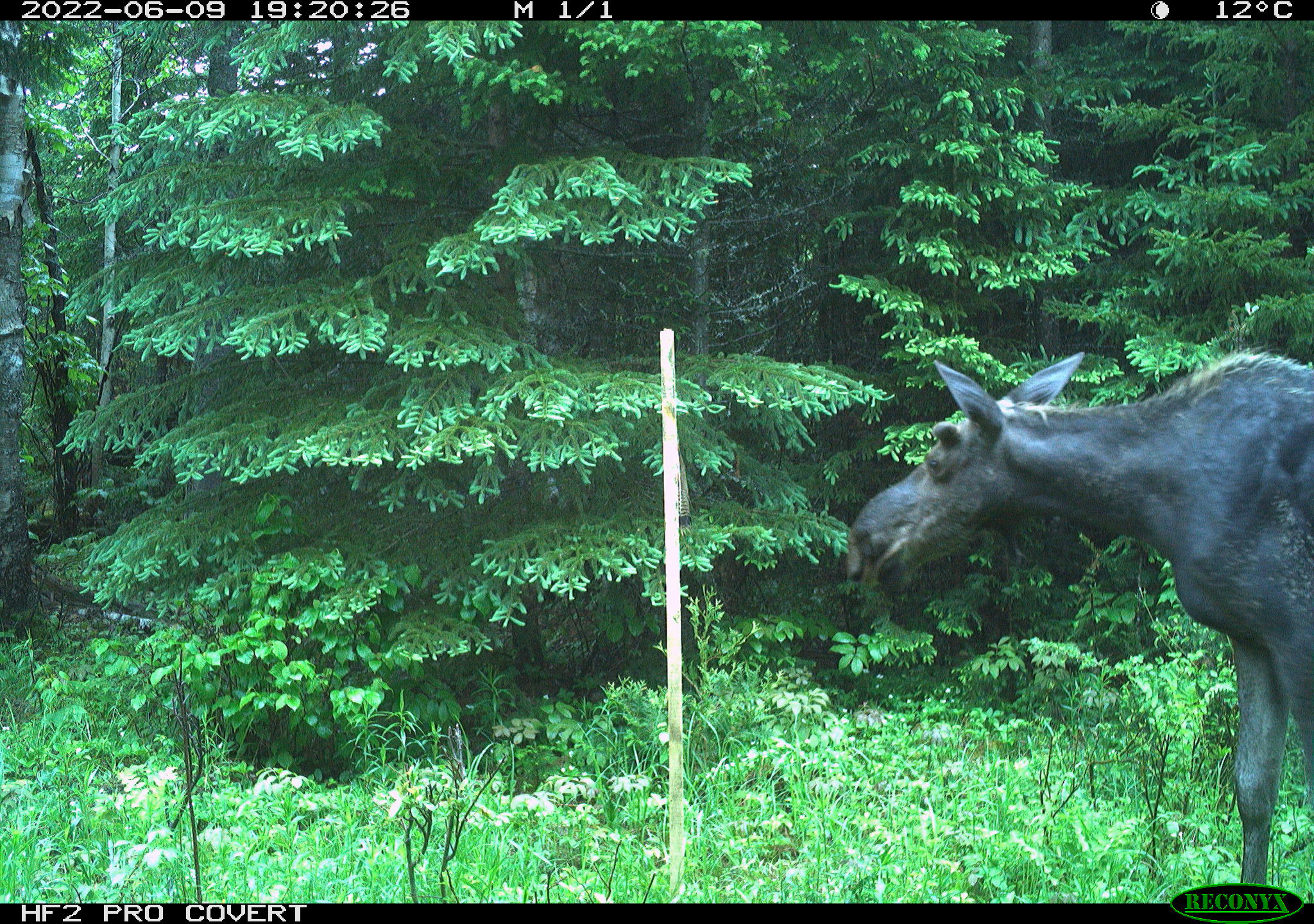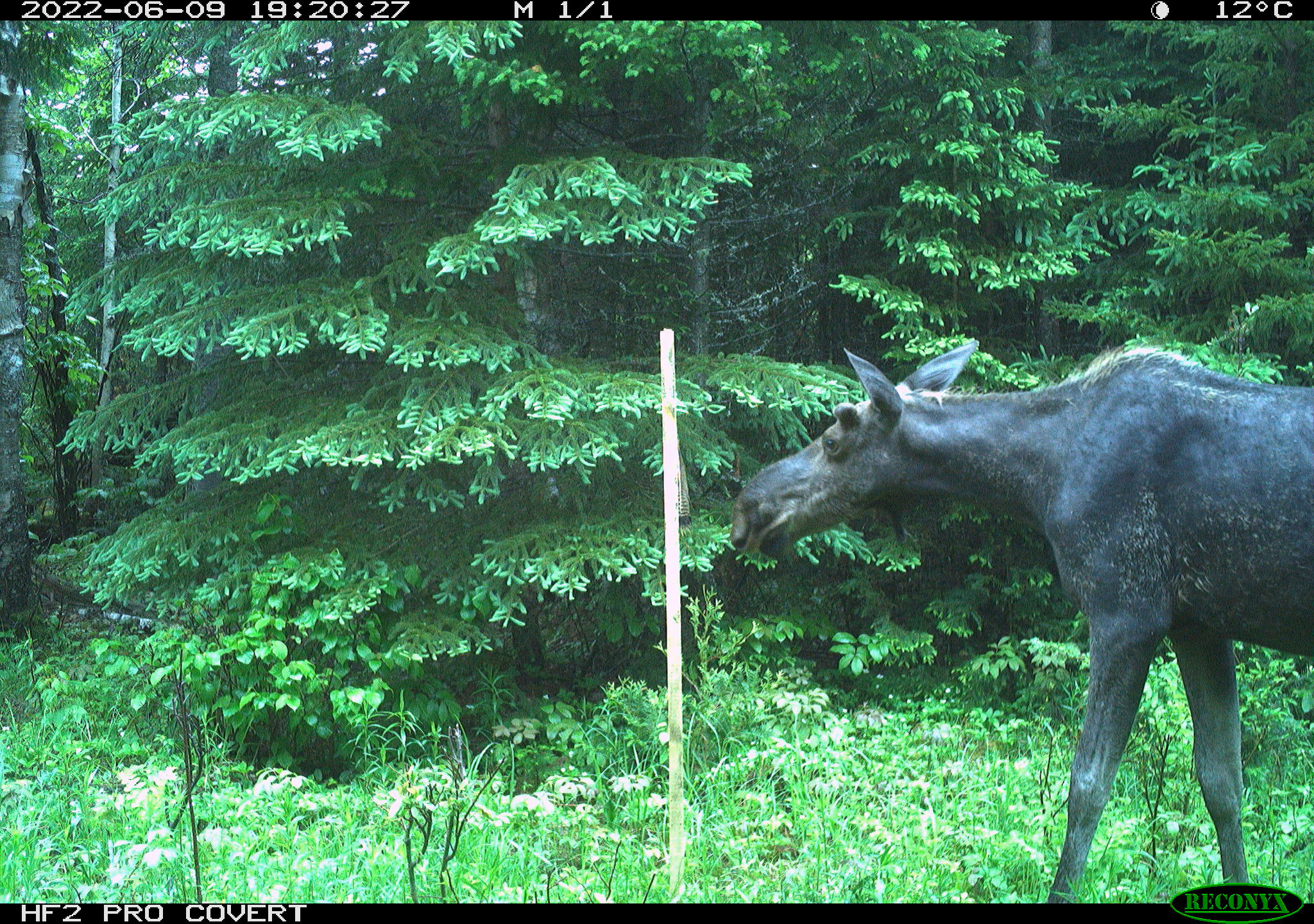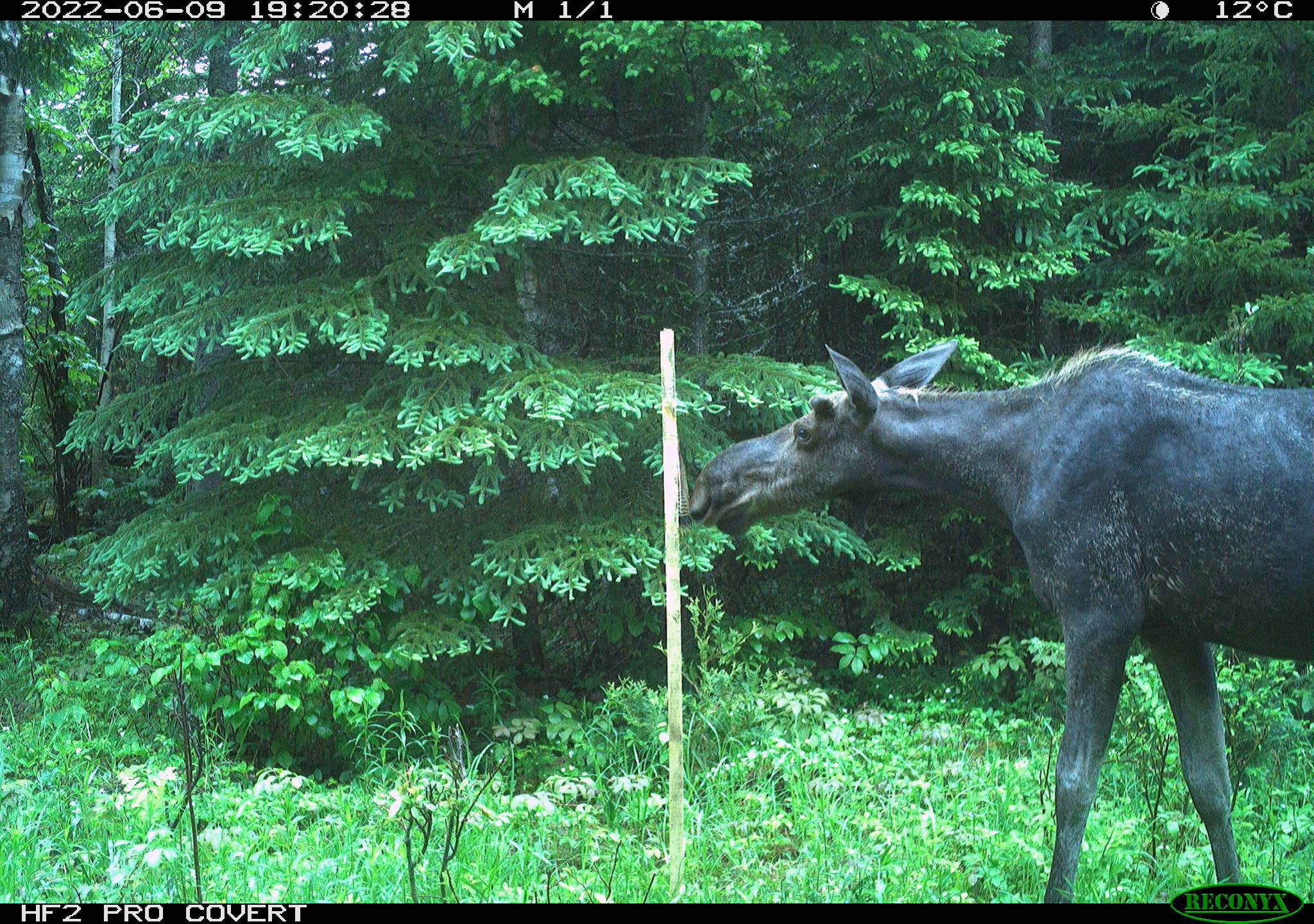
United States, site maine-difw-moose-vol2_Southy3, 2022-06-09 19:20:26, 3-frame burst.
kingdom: Animalia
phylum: Chordata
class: Mammalia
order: Artiodactyla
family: Cervidae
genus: Alces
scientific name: Alces alces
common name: moose